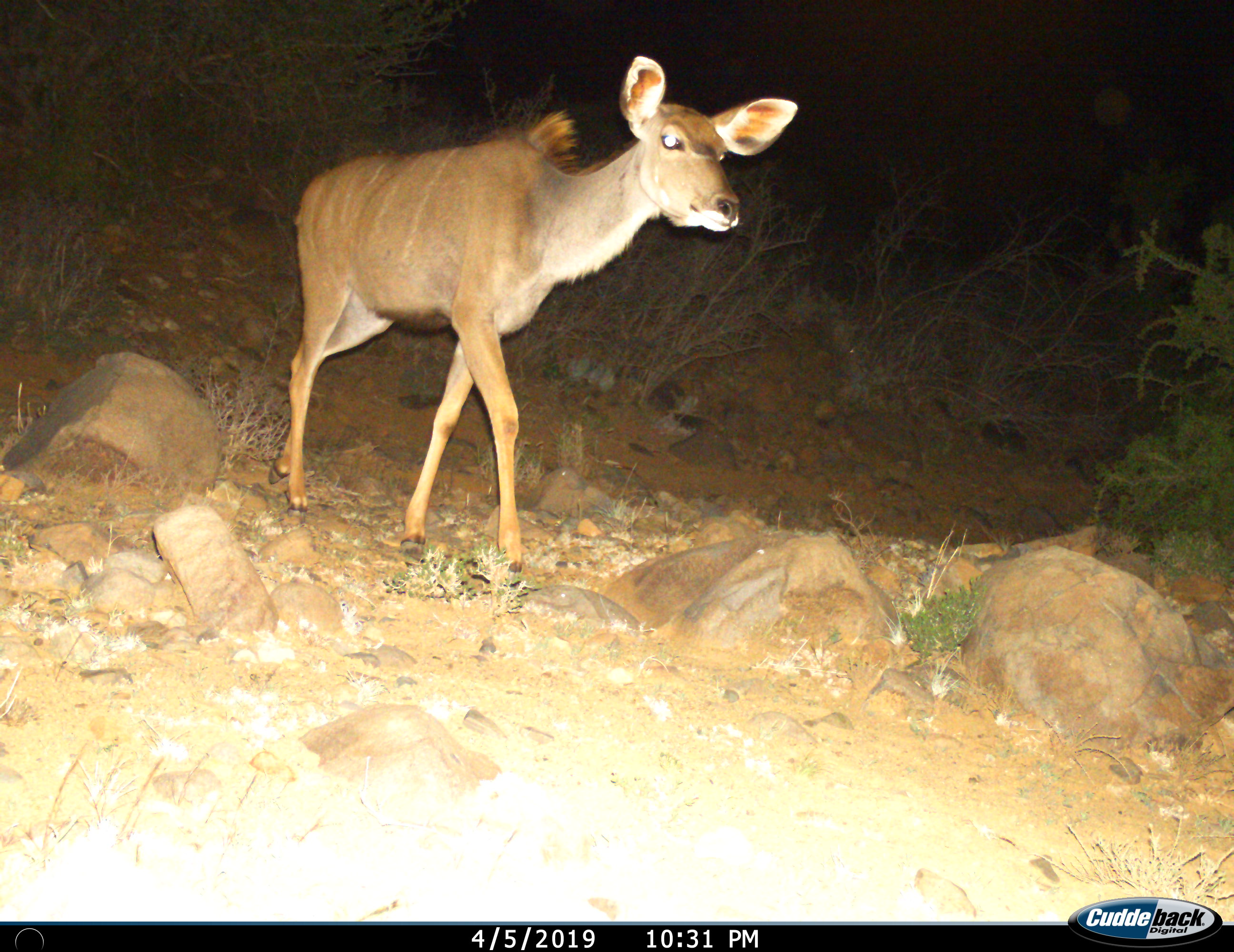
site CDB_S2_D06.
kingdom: Animalia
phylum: Chordata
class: Mammalia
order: Artiodactyla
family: Bovidae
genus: Tragelaphus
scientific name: Tragelaphus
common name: kudu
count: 1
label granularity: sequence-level